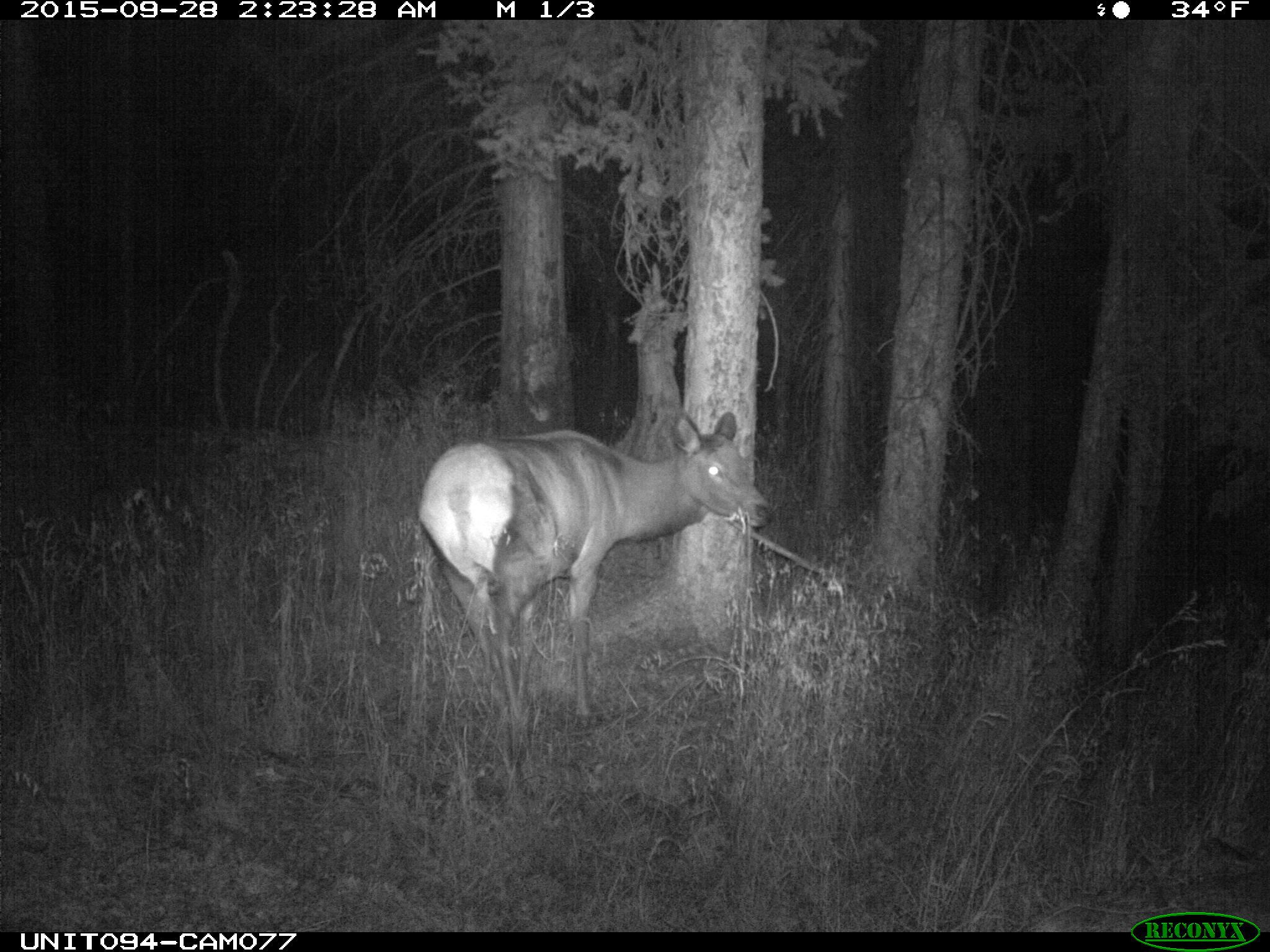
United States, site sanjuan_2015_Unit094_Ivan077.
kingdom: Animalia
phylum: Chordata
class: Mammalia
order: Artiodactyla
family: Cervidae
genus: Cervus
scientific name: Cervus elaphus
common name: red deer